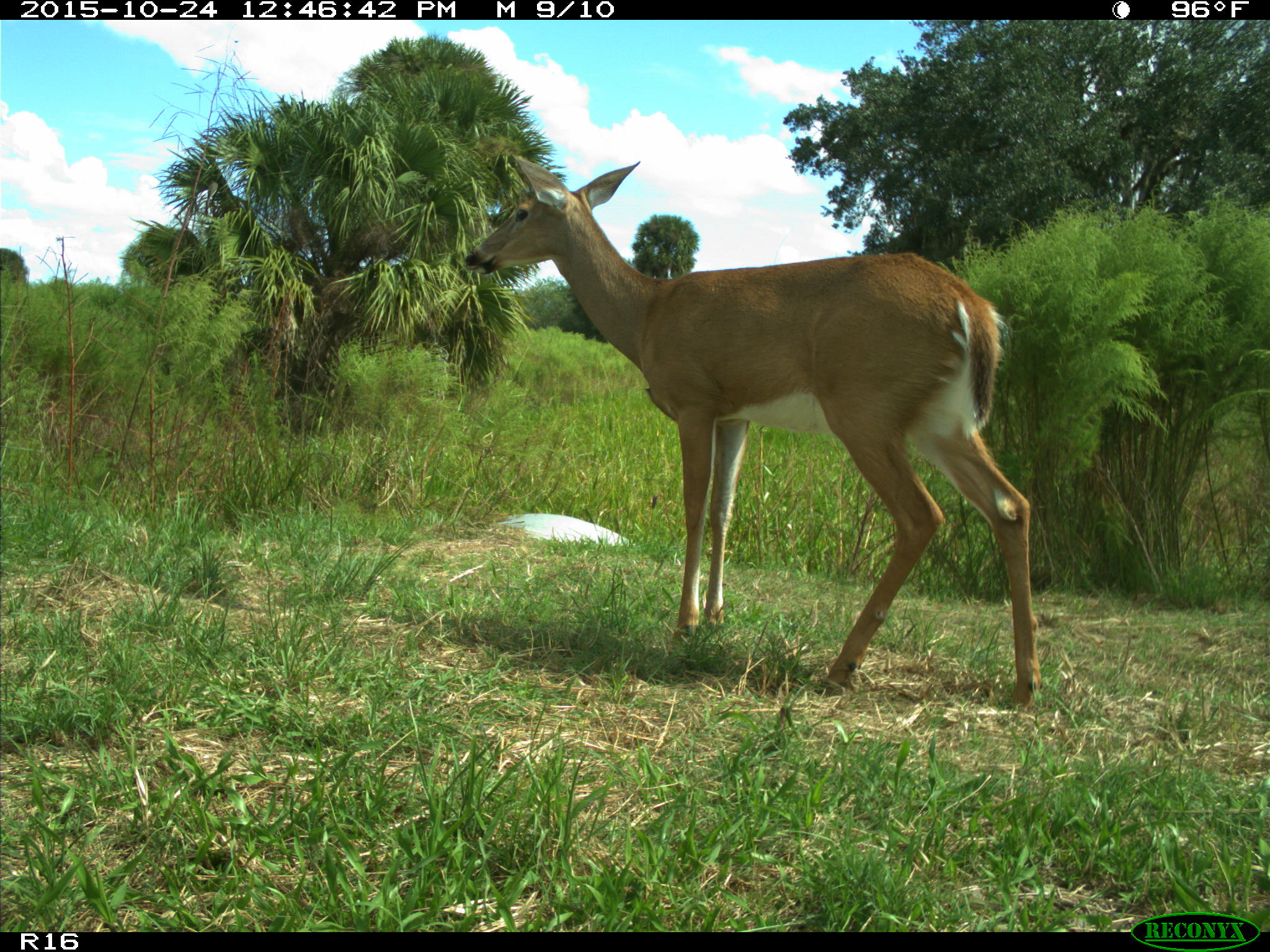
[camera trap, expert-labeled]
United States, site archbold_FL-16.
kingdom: Animalia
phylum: Chordata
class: Mammalia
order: Artiodactyla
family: Cervidae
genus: Odocoileus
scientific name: Odocoileus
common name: deer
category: unidentified deer